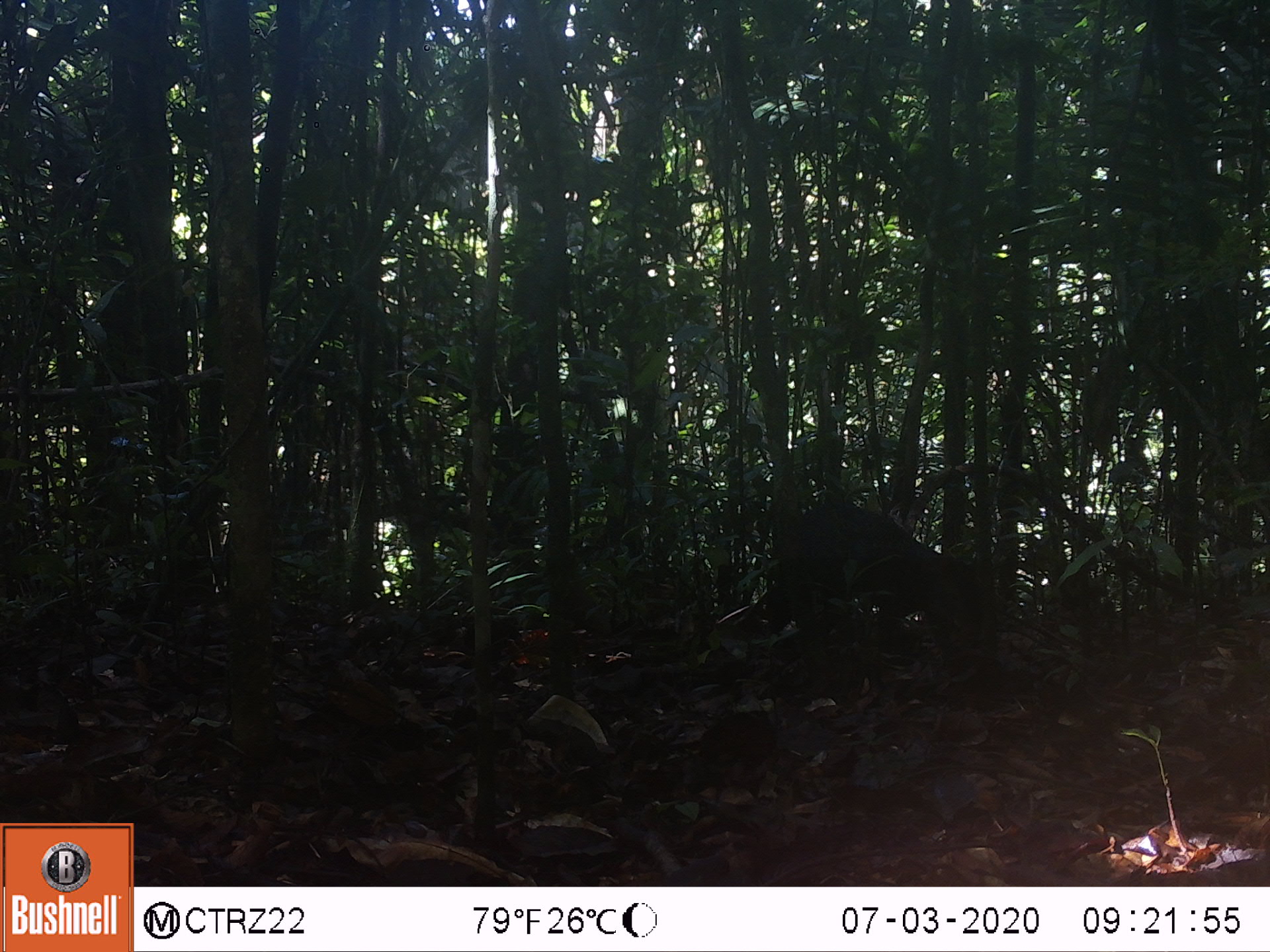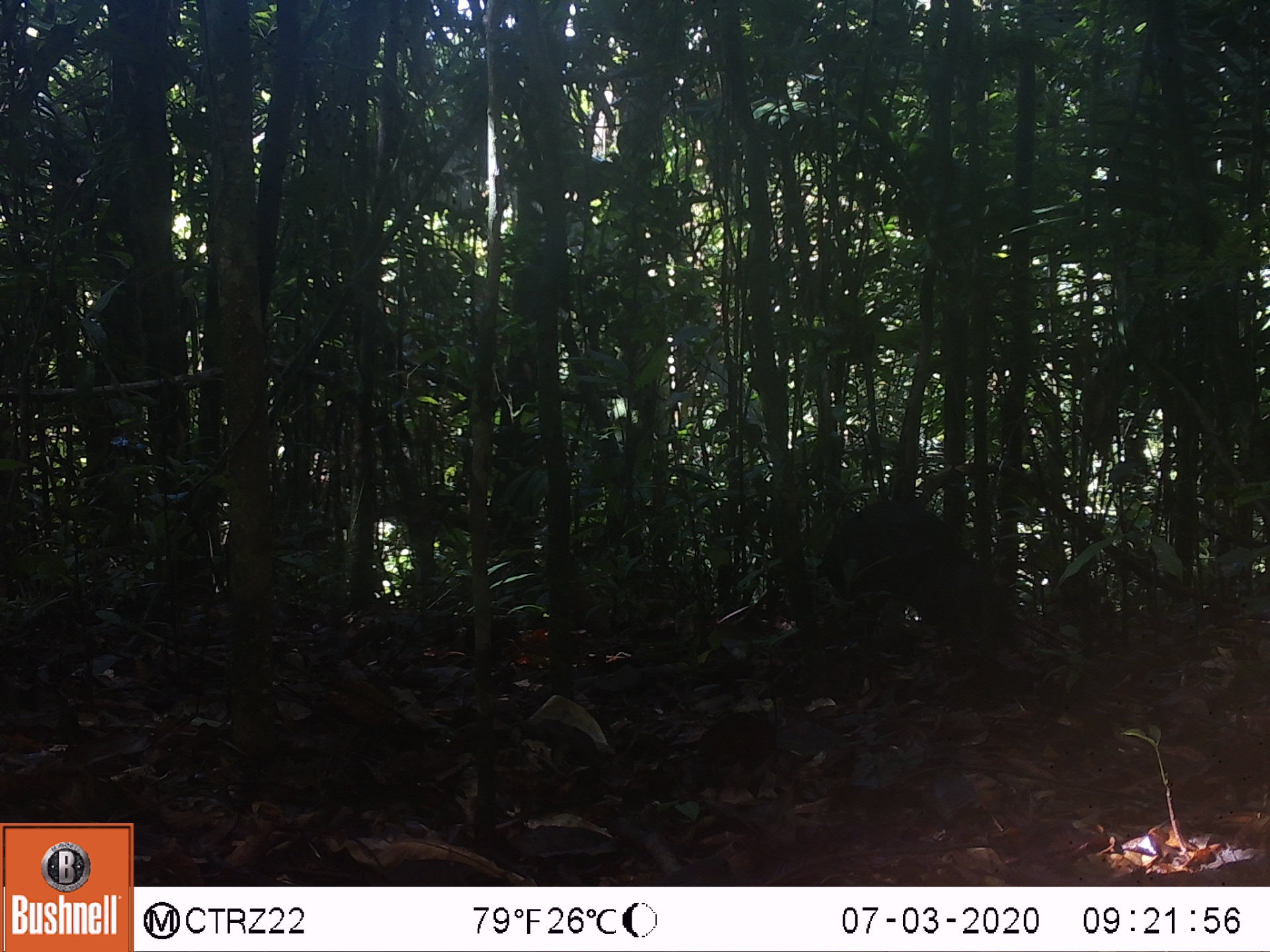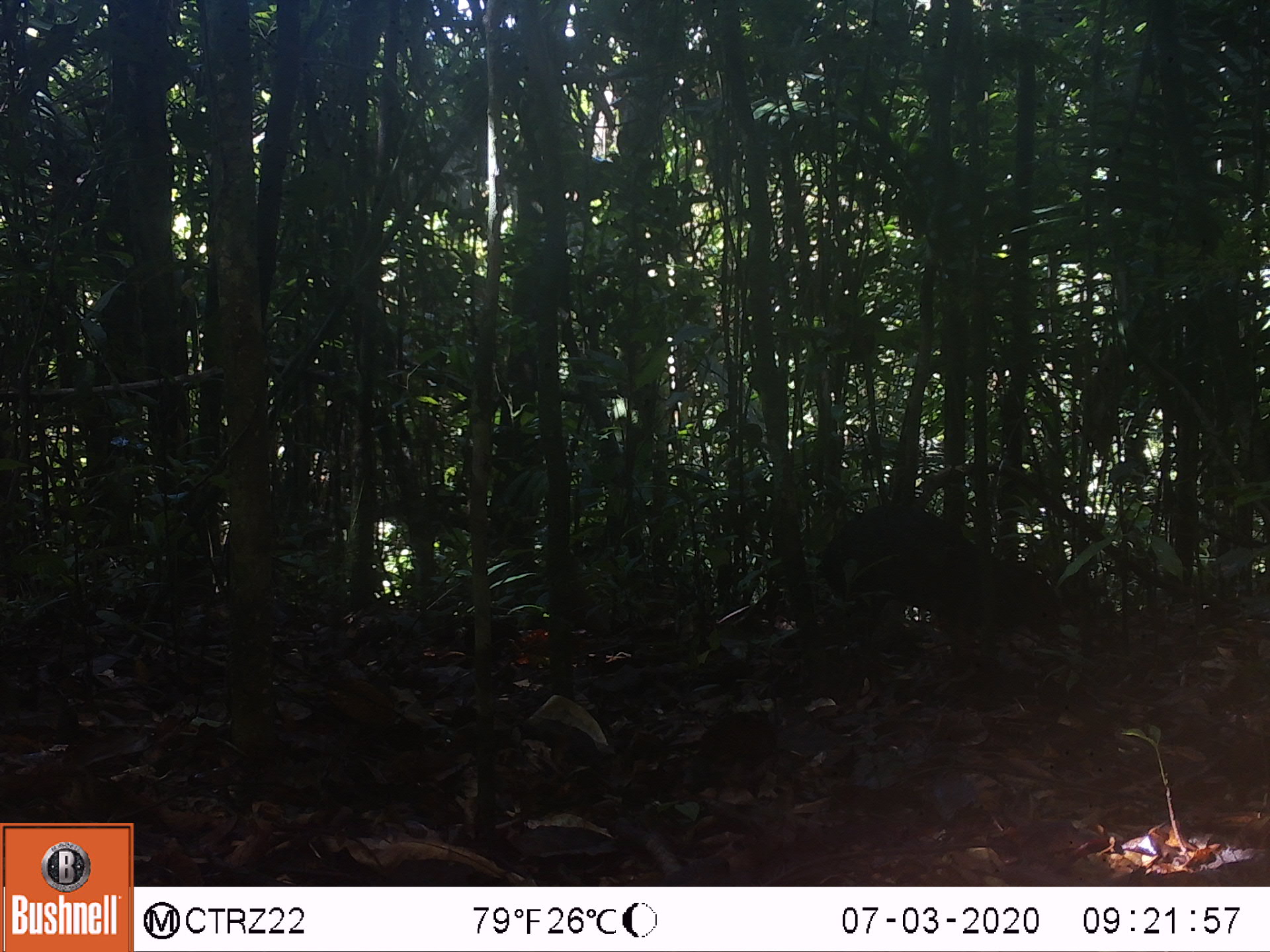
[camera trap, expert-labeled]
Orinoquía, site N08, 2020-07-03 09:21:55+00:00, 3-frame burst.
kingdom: Animalia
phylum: Chordata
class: Mammalia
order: Rodentia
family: Dasyproctidae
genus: Dasyprocta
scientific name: Dasyprocta fuliginosa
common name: black agouti